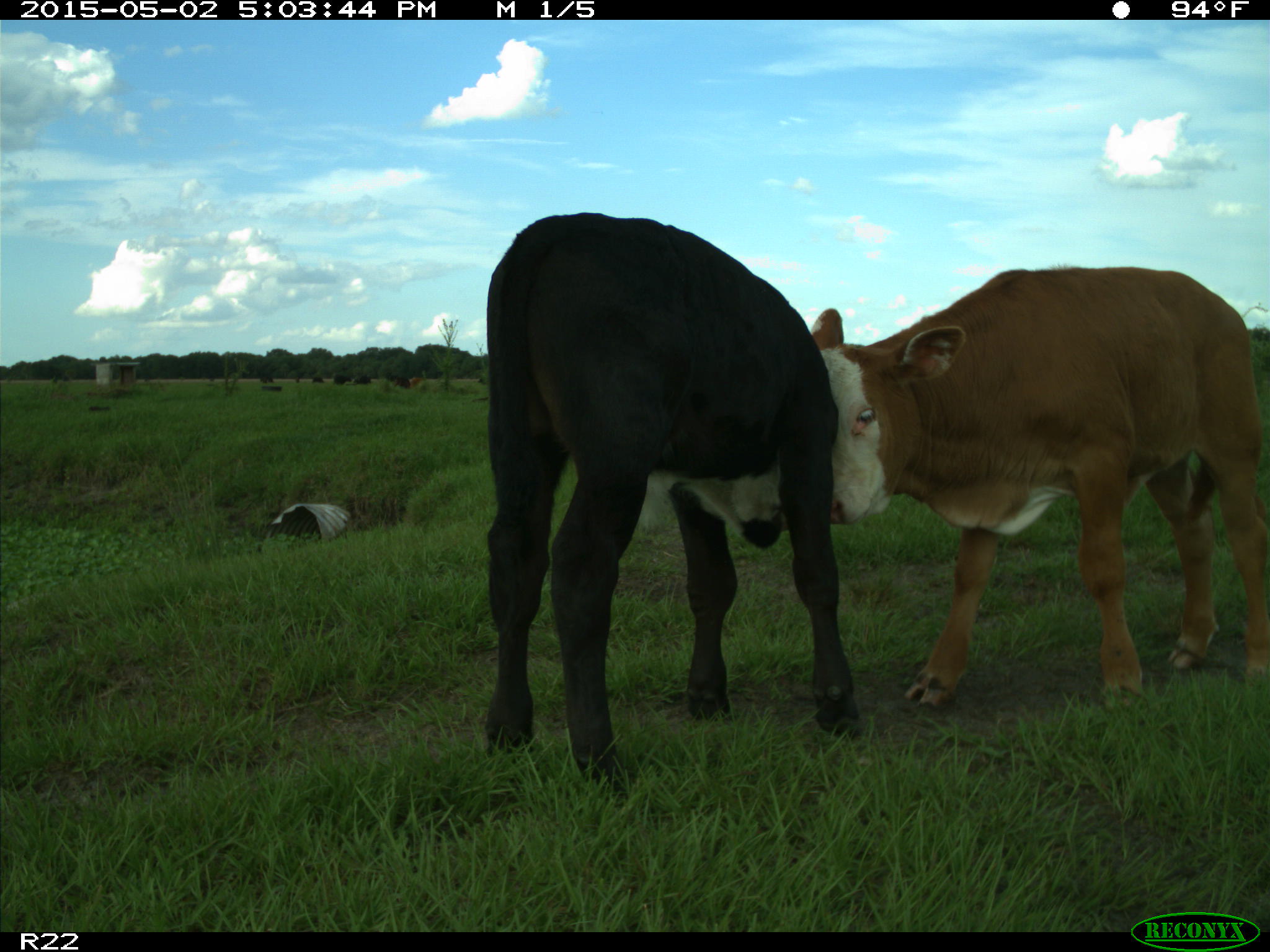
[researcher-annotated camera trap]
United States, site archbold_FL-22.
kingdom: Animalia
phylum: Chordata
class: Mammalia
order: Artiodactyla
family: Bovidae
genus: Bos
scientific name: Bos taurus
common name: domestic cow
Bos taurus (domestic cow).